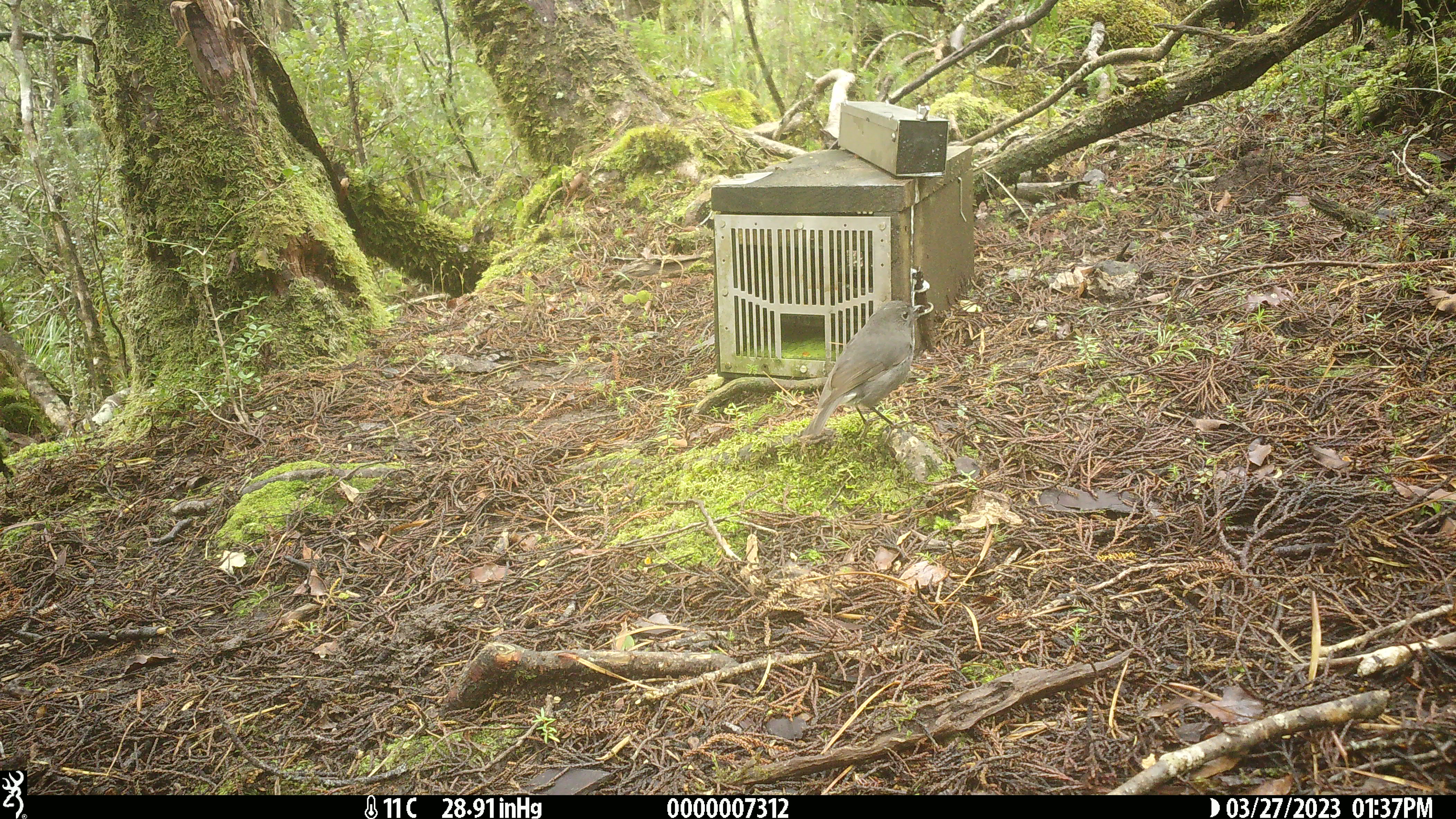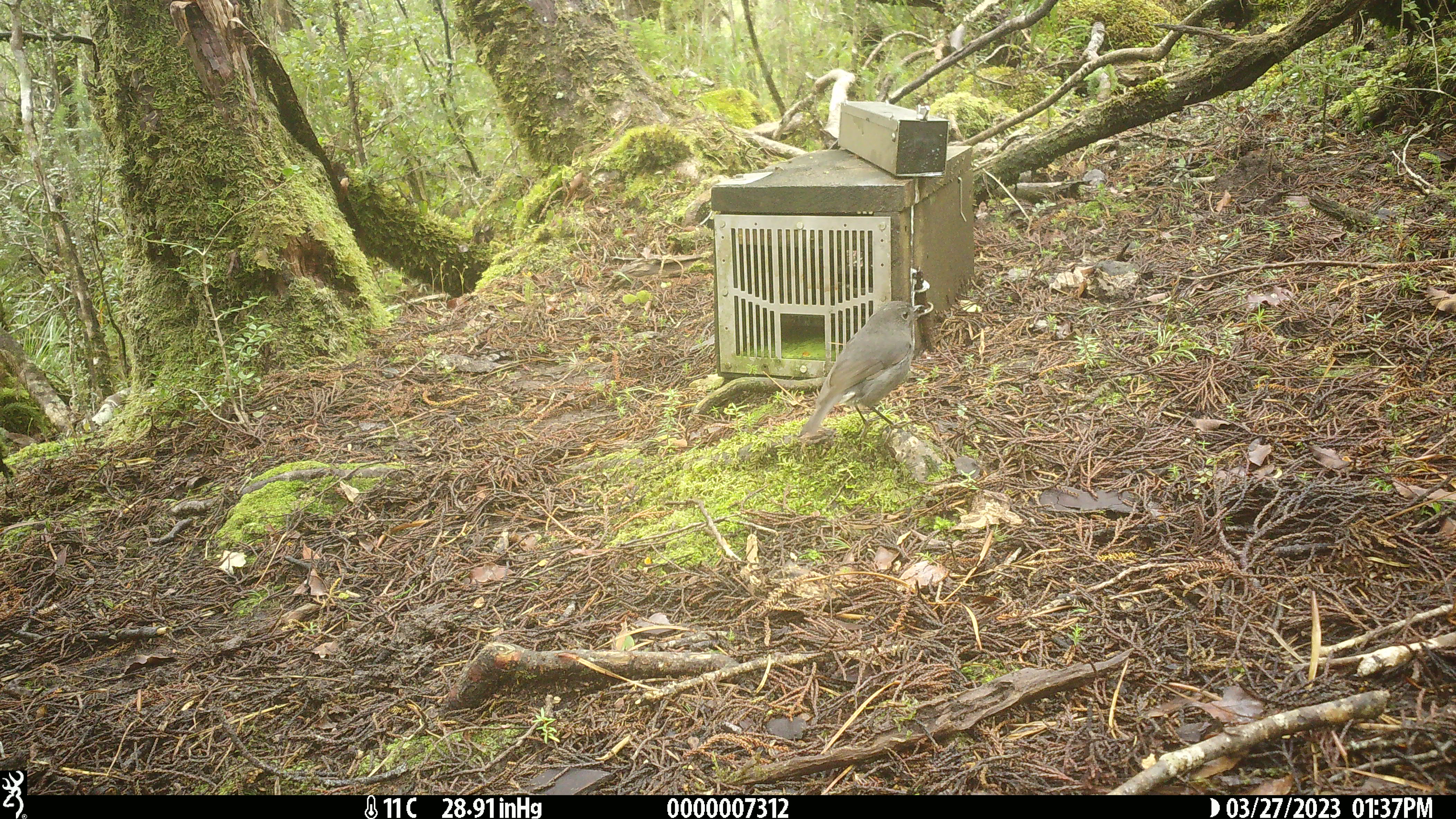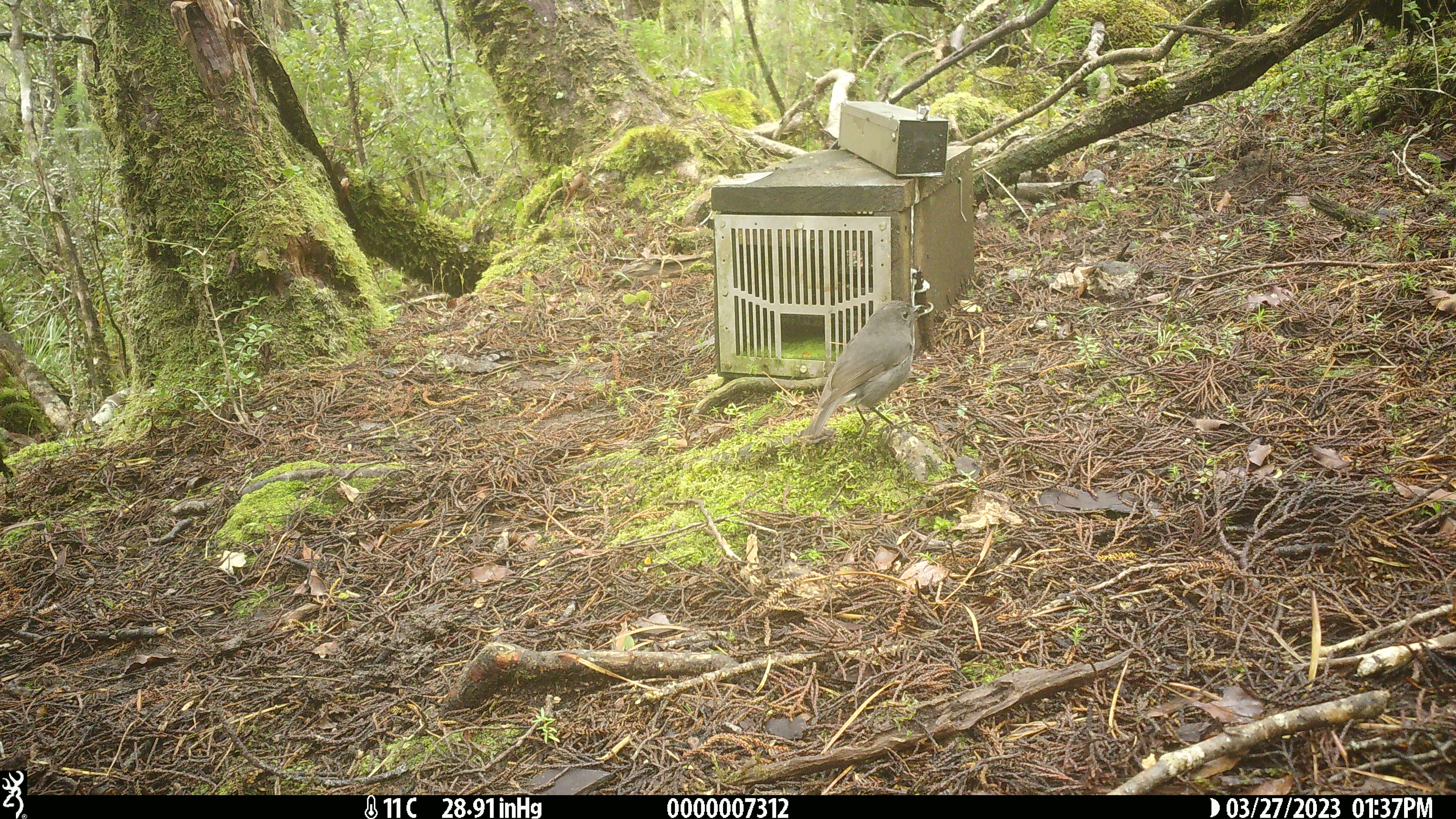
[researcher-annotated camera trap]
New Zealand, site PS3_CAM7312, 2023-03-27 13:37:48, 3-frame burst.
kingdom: Animalia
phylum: Chordata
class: Aves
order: Passeriformes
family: Petroicidae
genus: Petroica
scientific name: Petroica australis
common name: new zealand robin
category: robin